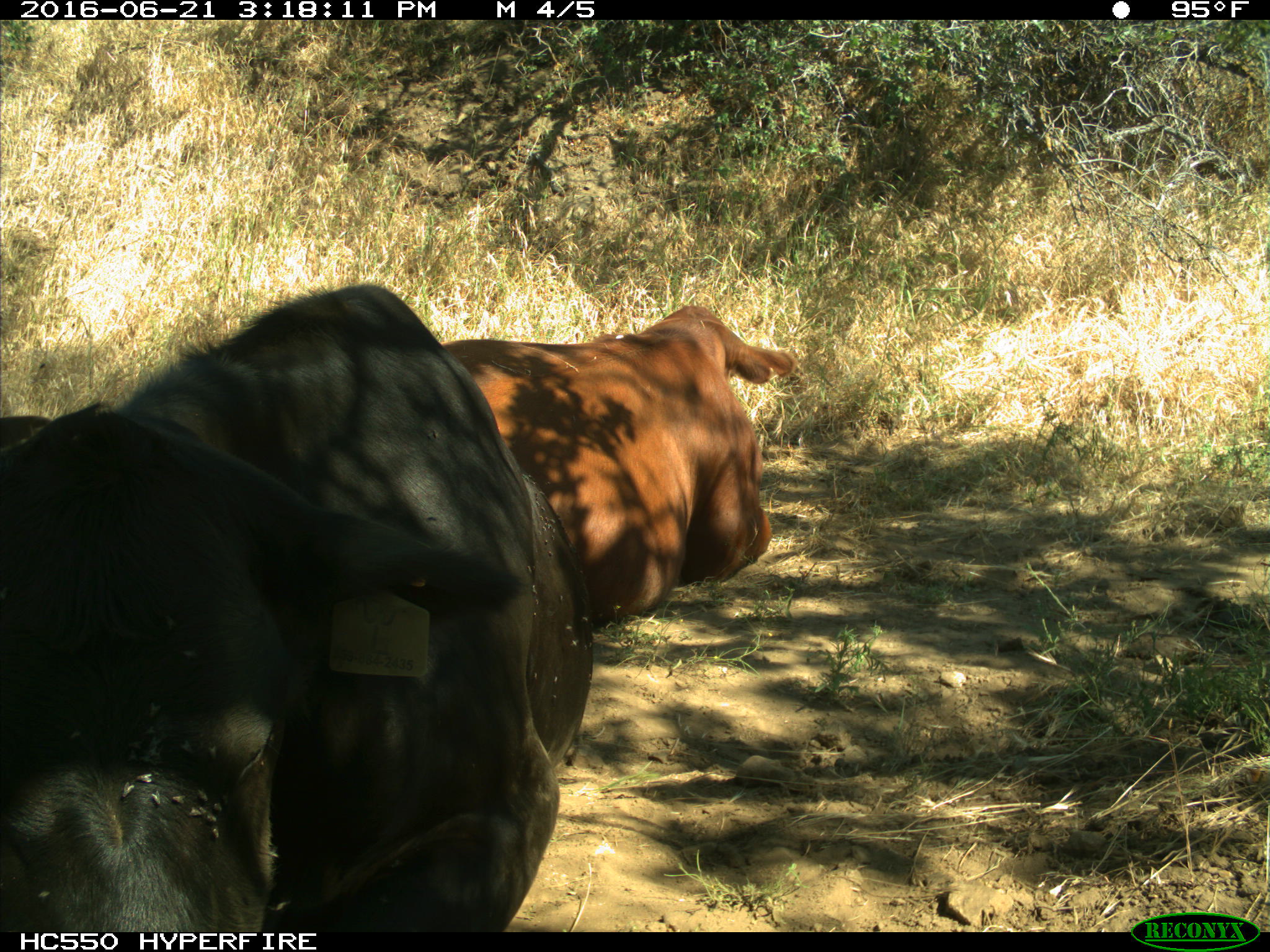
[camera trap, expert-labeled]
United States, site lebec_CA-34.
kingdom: Animalia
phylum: Chordata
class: Mammalia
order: Artiodactyla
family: Bovidae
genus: Bos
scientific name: Bos taurus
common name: domestic cow